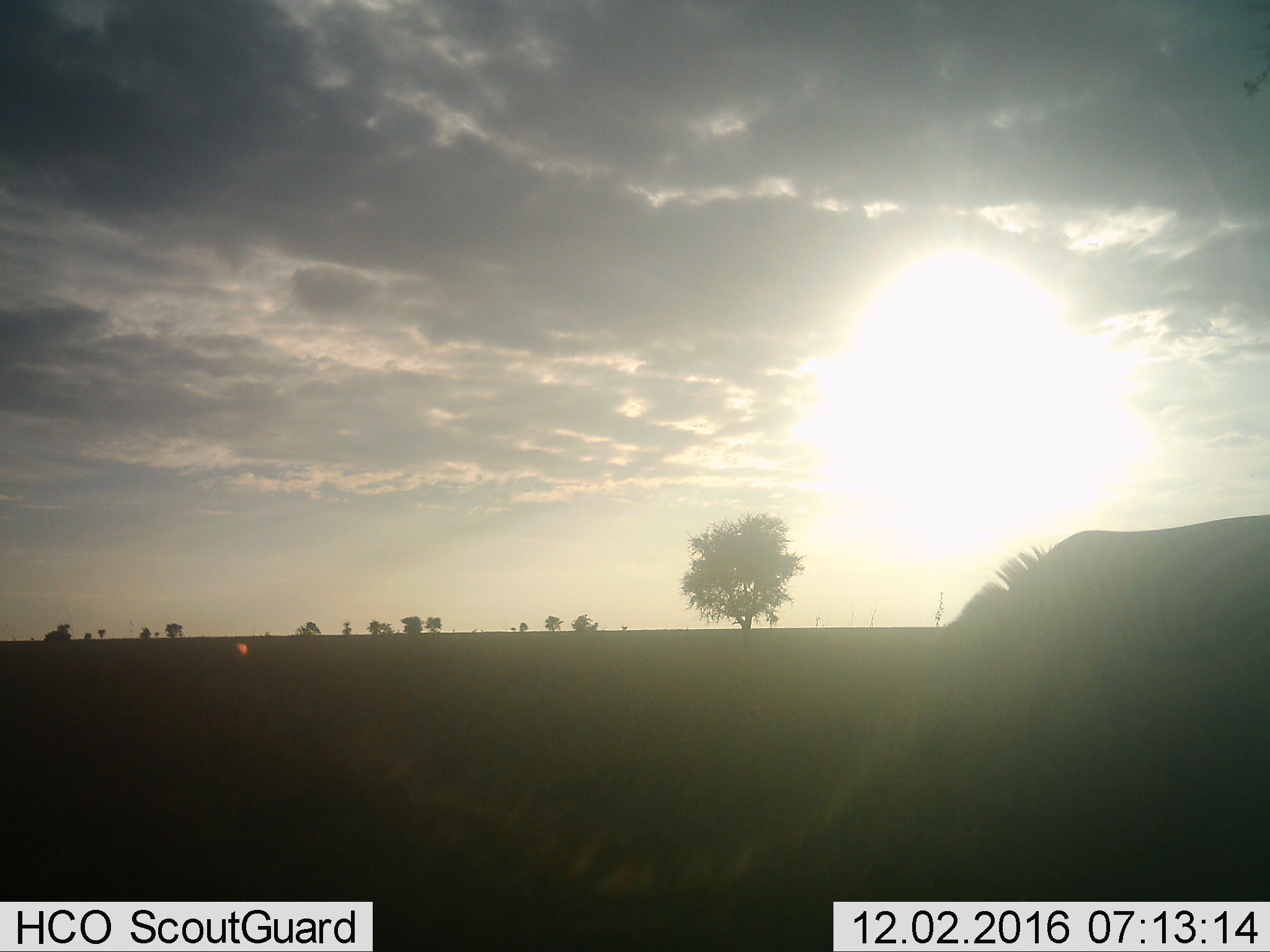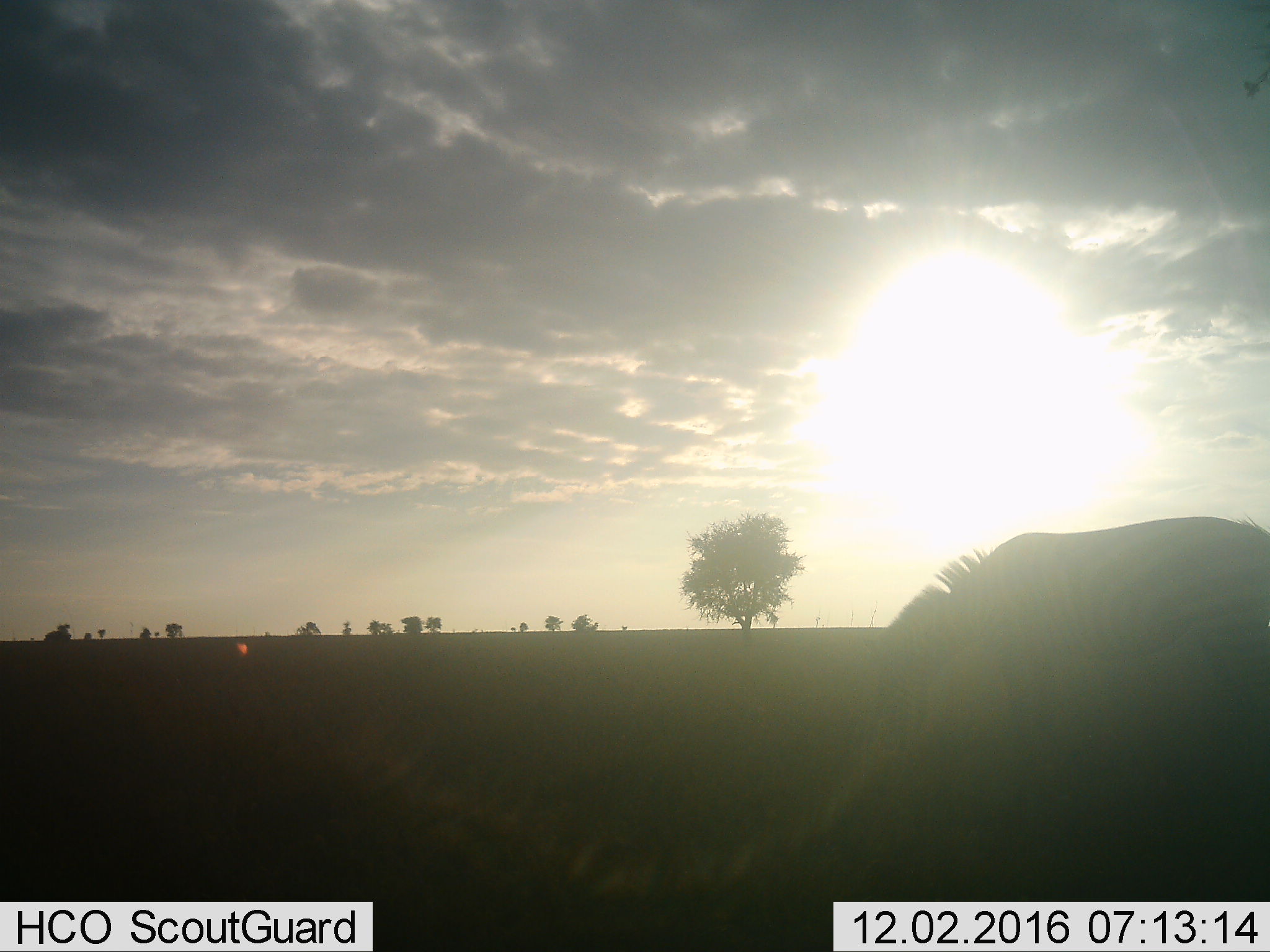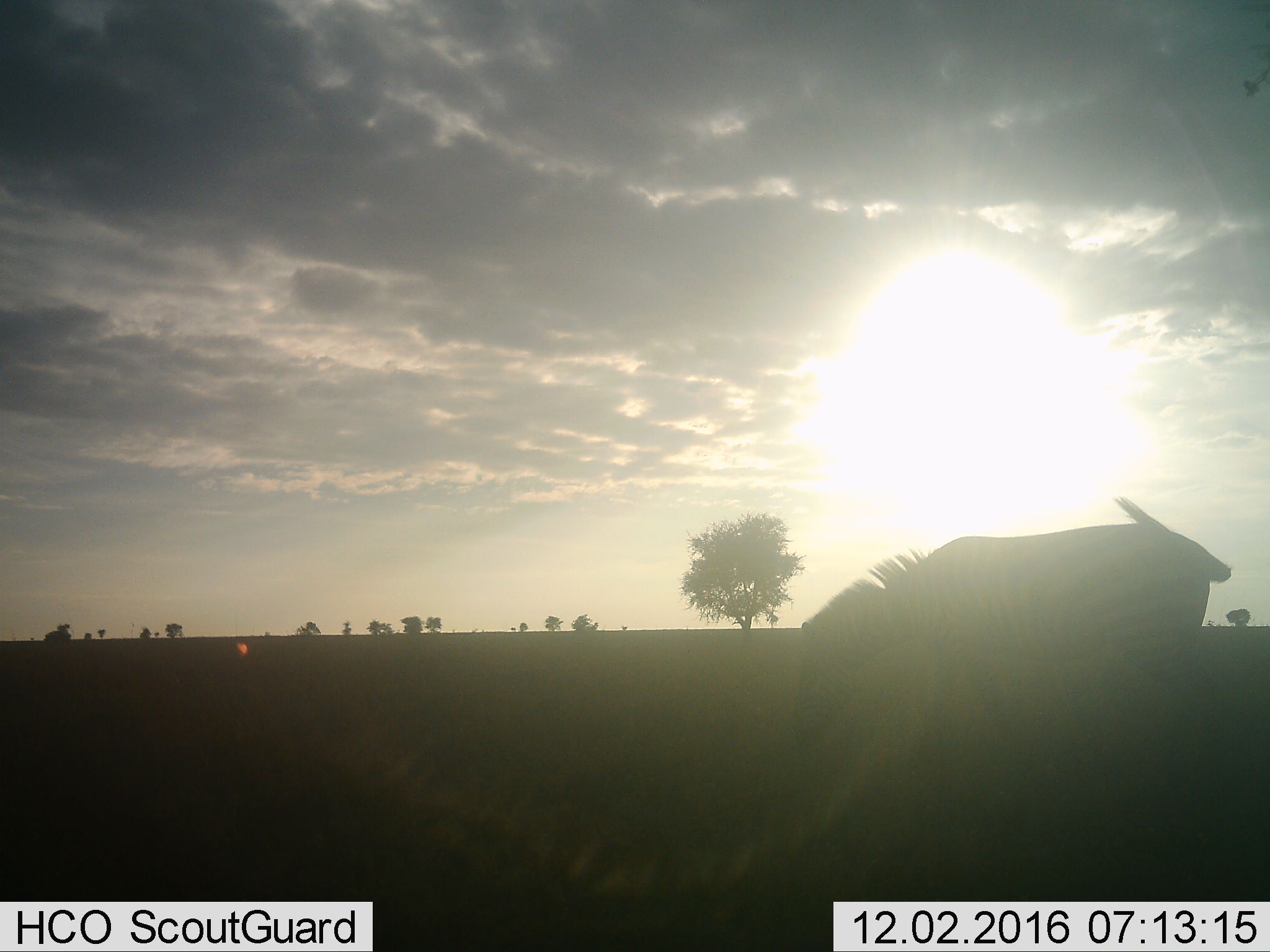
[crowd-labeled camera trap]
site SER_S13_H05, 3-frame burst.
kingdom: Animalia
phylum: Chordata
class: Mammalia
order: Perissodactyla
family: Equidae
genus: Equus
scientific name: Equus quagga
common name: plains zebra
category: zebraplains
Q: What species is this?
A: Zebraplains (plains zebra) (Equus quagga).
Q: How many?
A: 1.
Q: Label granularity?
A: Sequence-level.